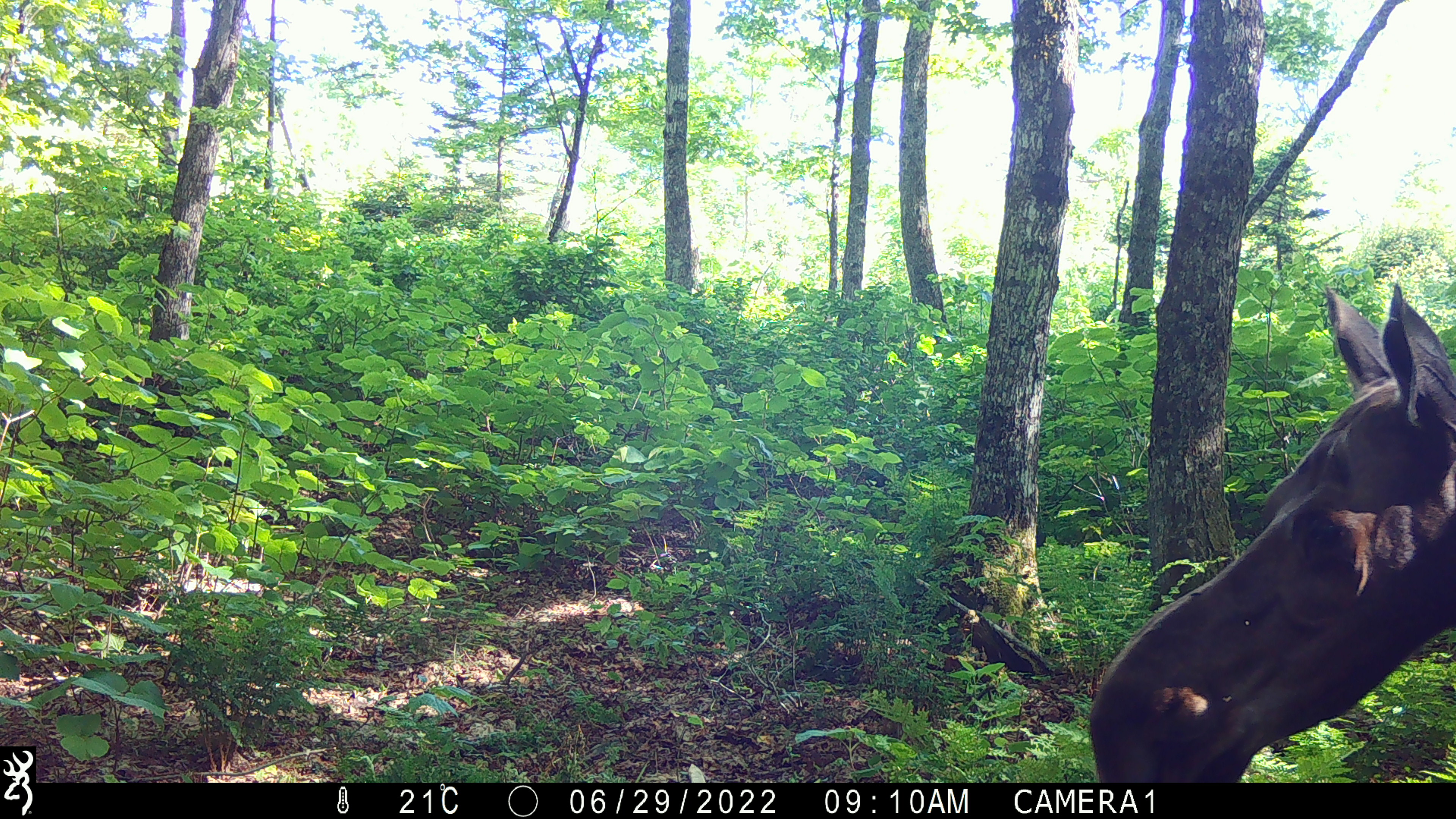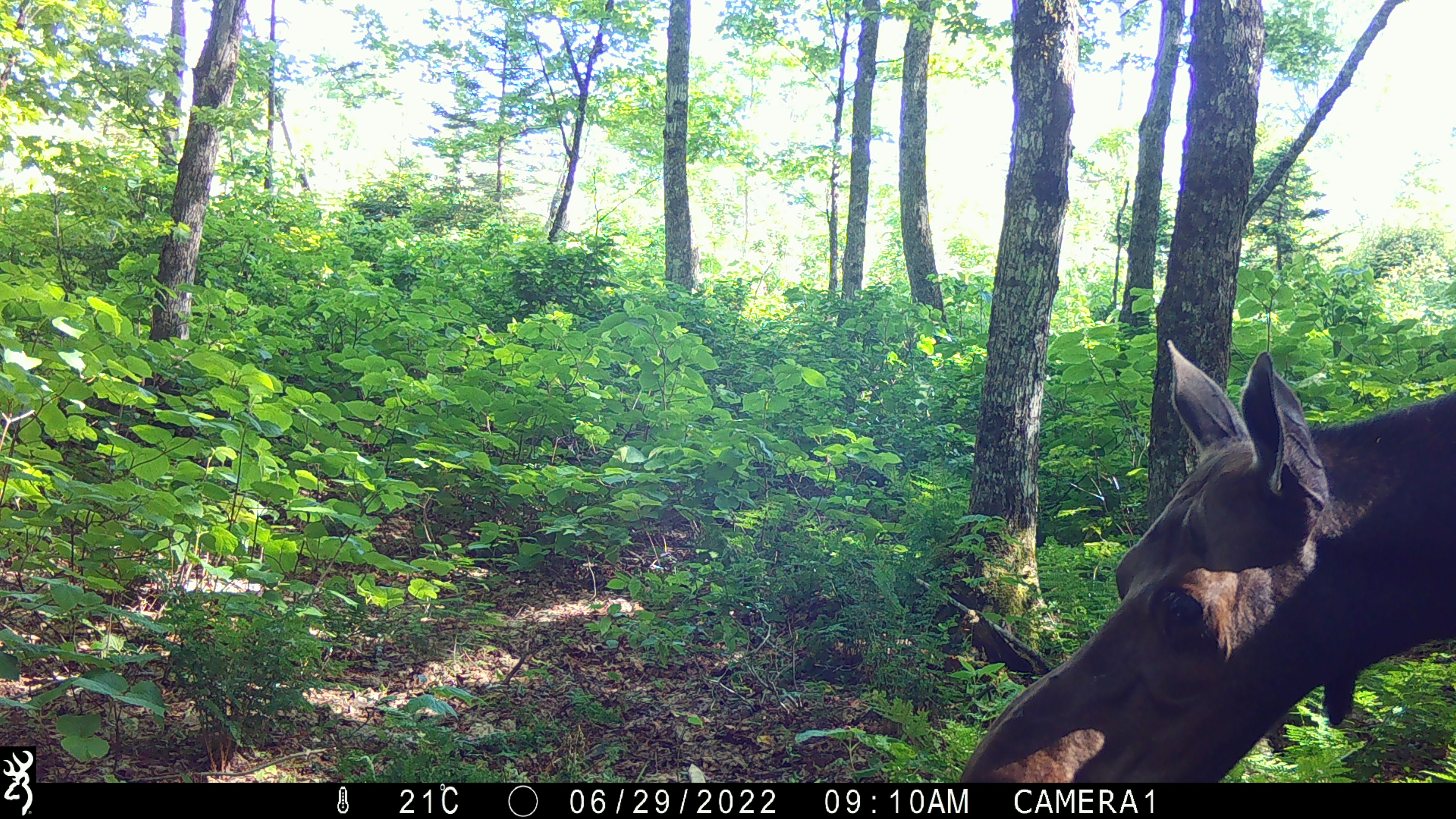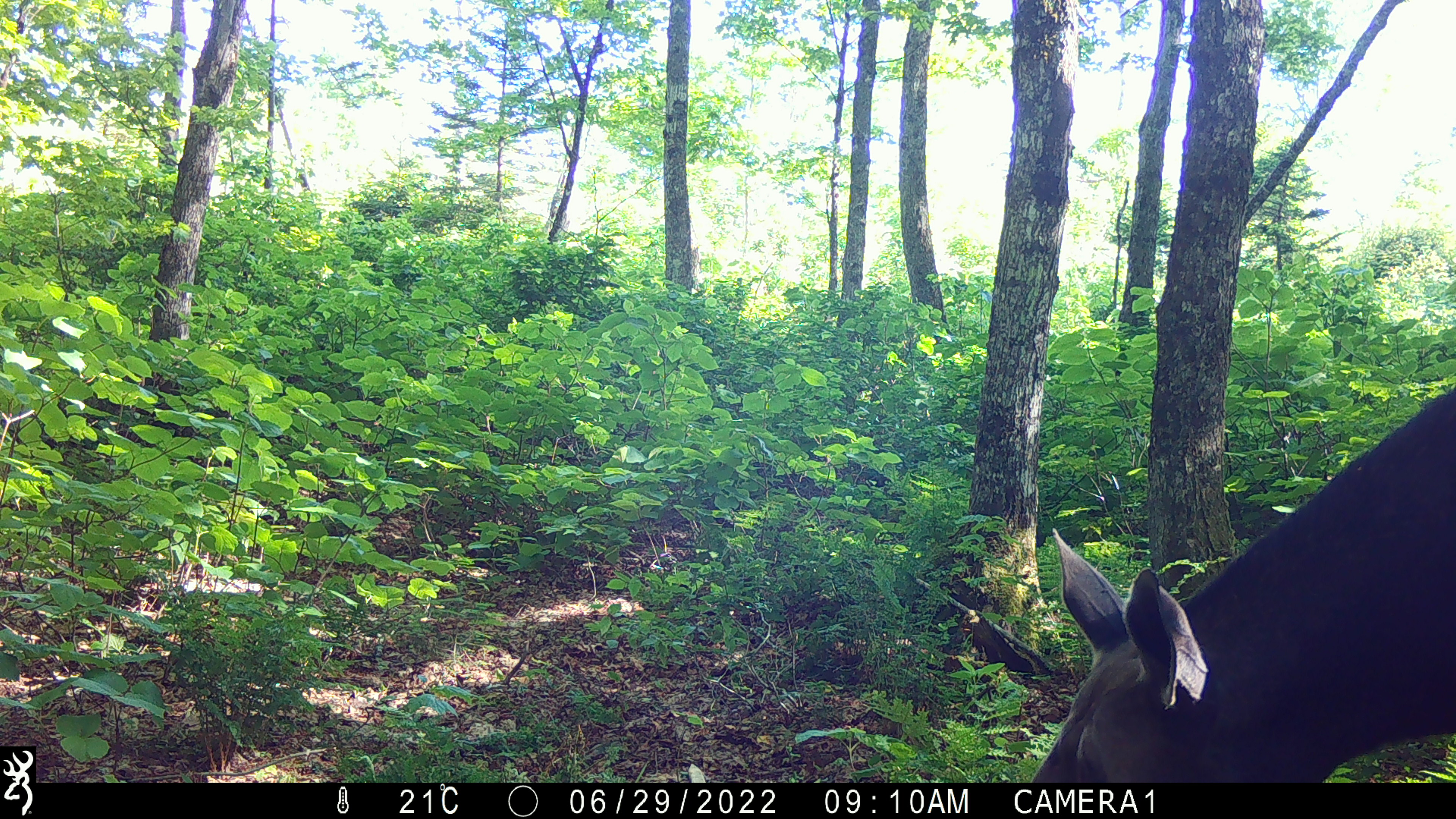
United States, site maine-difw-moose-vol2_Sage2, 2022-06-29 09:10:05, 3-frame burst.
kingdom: Animalia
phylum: Chordata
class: Mammalia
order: Artiodactyla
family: Cervidae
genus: Alces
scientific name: Alces alces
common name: moose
Moose (Alces alces).